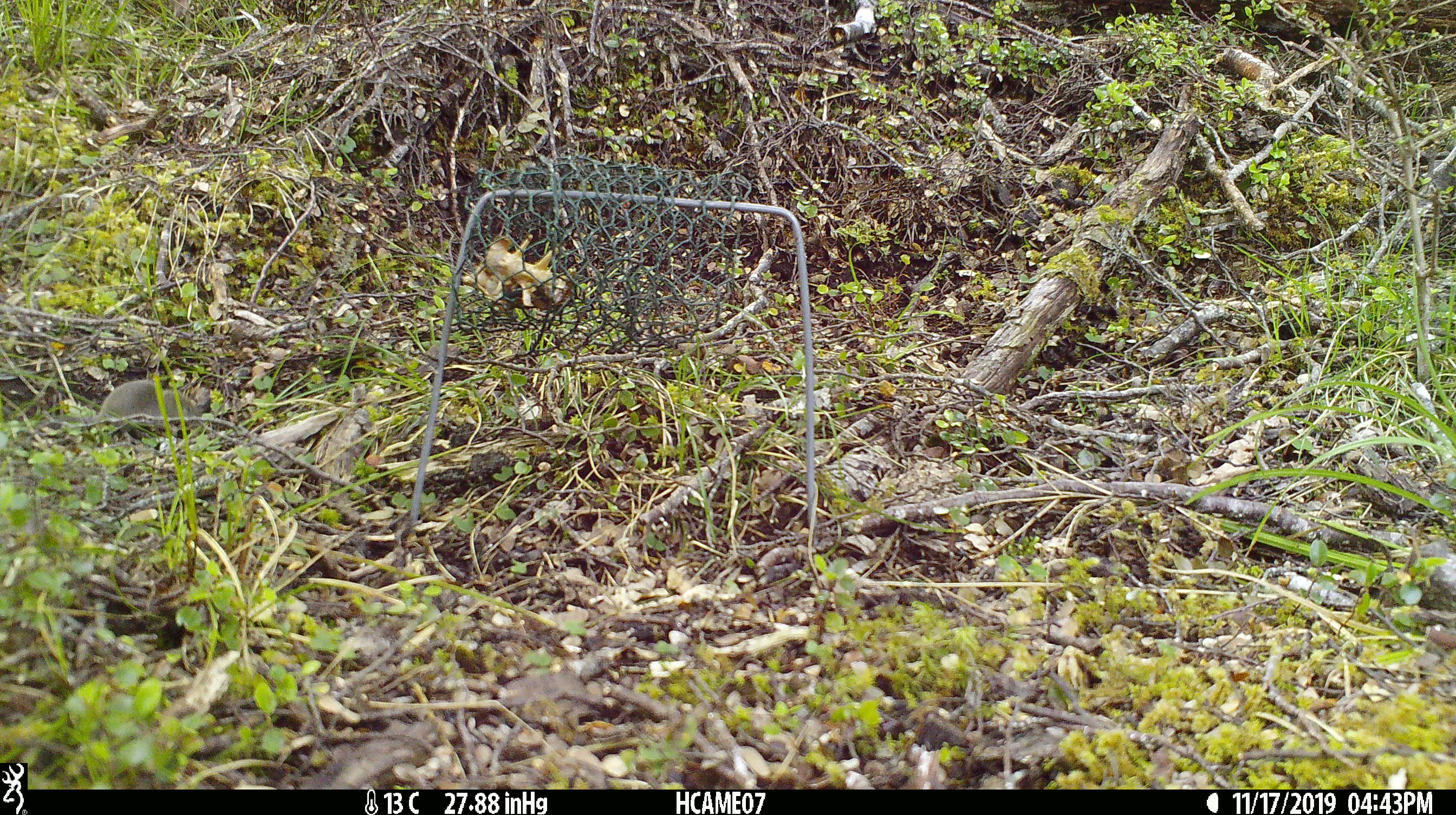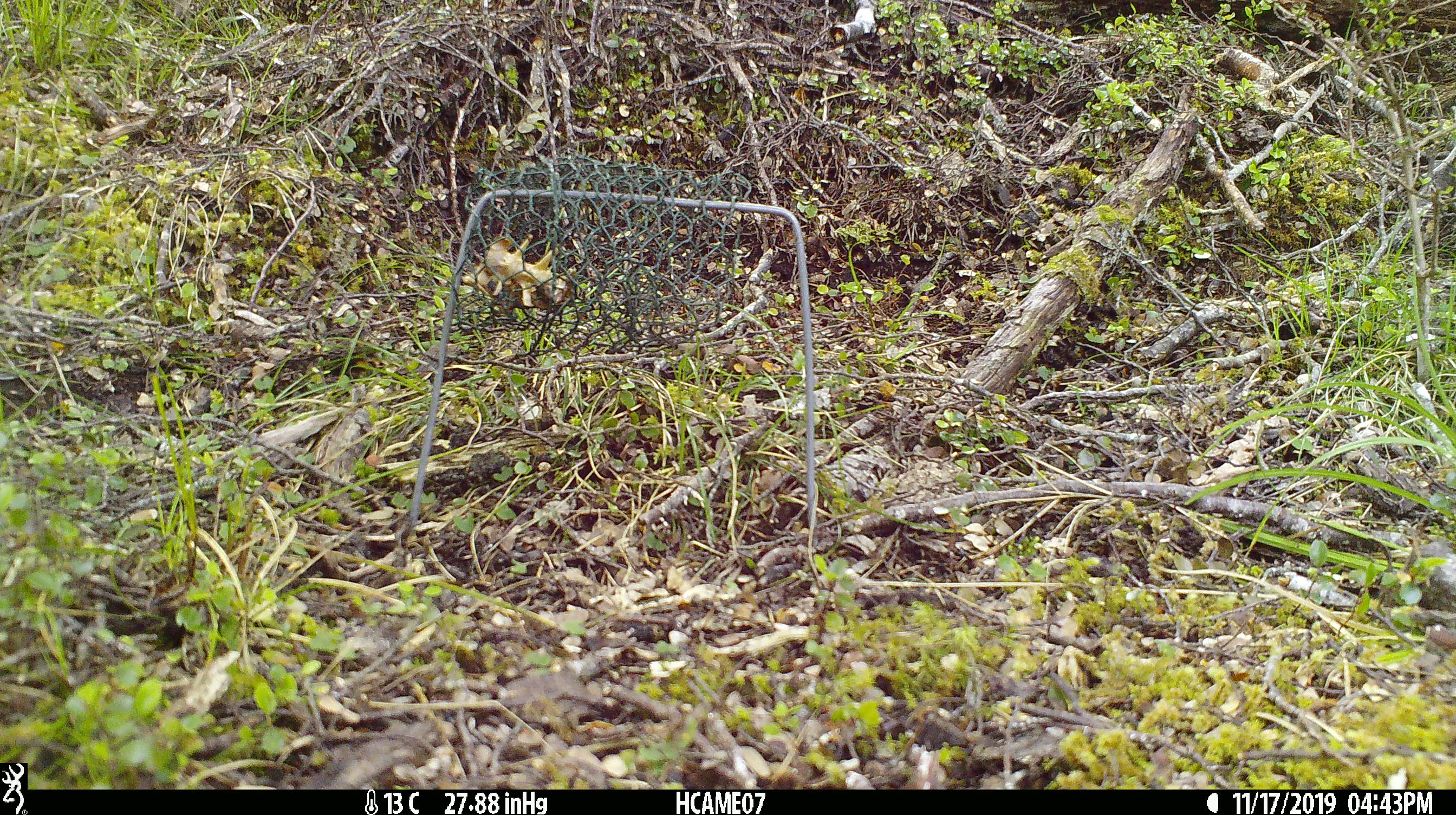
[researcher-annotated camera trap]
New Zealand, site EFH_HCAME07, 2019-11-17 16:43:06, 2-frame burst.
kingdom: Animalia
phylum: Chordata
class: Mammalia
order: Rodentia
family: Muridae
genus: Mus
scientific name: Mus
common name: mouse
Mouse (Mus).